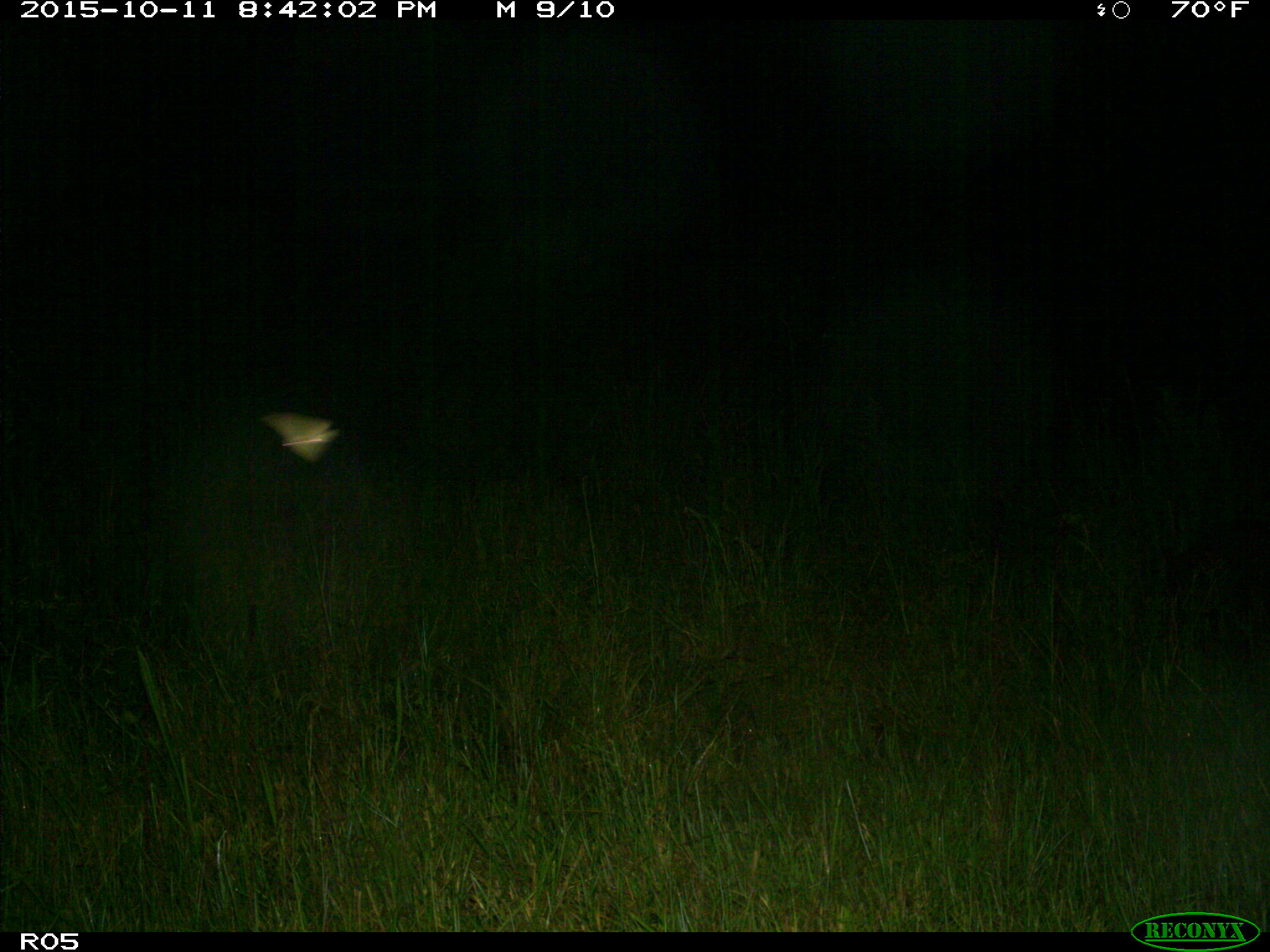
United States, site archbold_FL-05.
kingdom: Animalia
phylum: Chordata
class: Mammalia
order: Artiodactyla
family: Suidae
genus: Sus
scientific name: Sus scrofa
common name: wild boar